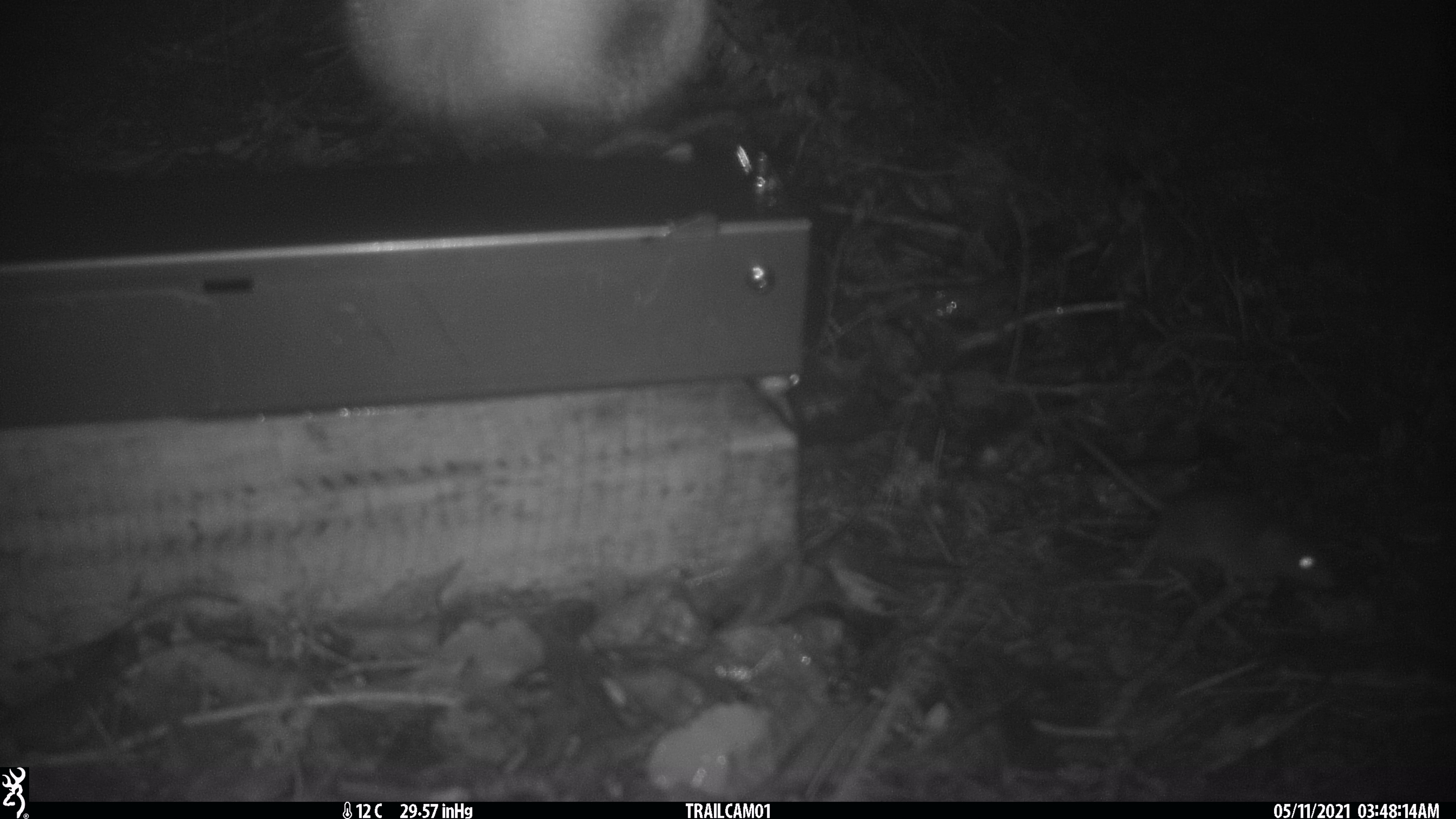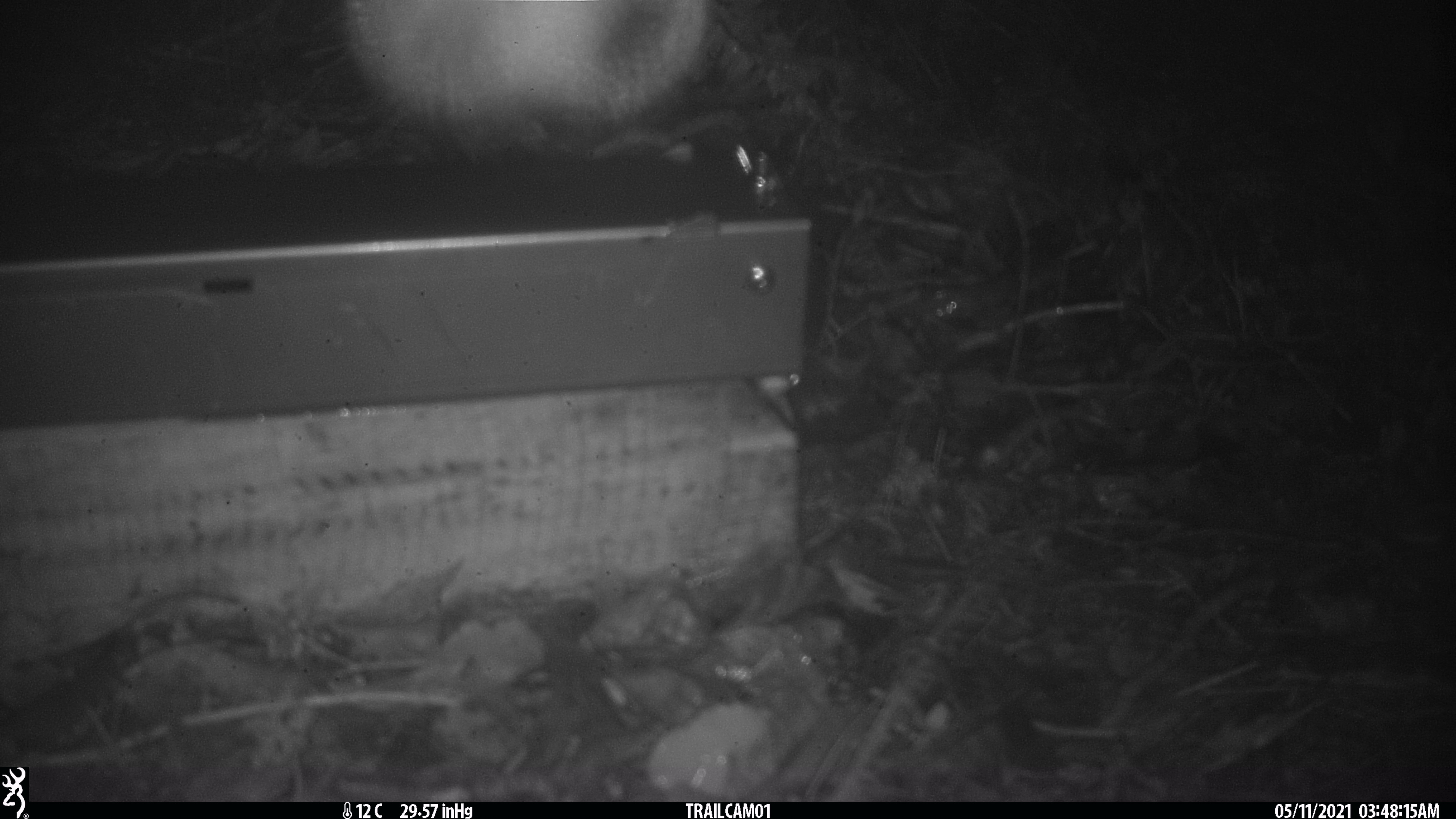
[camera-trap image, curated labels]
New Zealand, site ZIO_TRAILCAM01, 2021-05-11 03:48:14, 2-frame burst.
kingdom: Animalia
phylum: Chordata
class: Mammalia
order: Rodentia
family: Muridae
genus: Mus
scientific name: Mus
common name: mouse